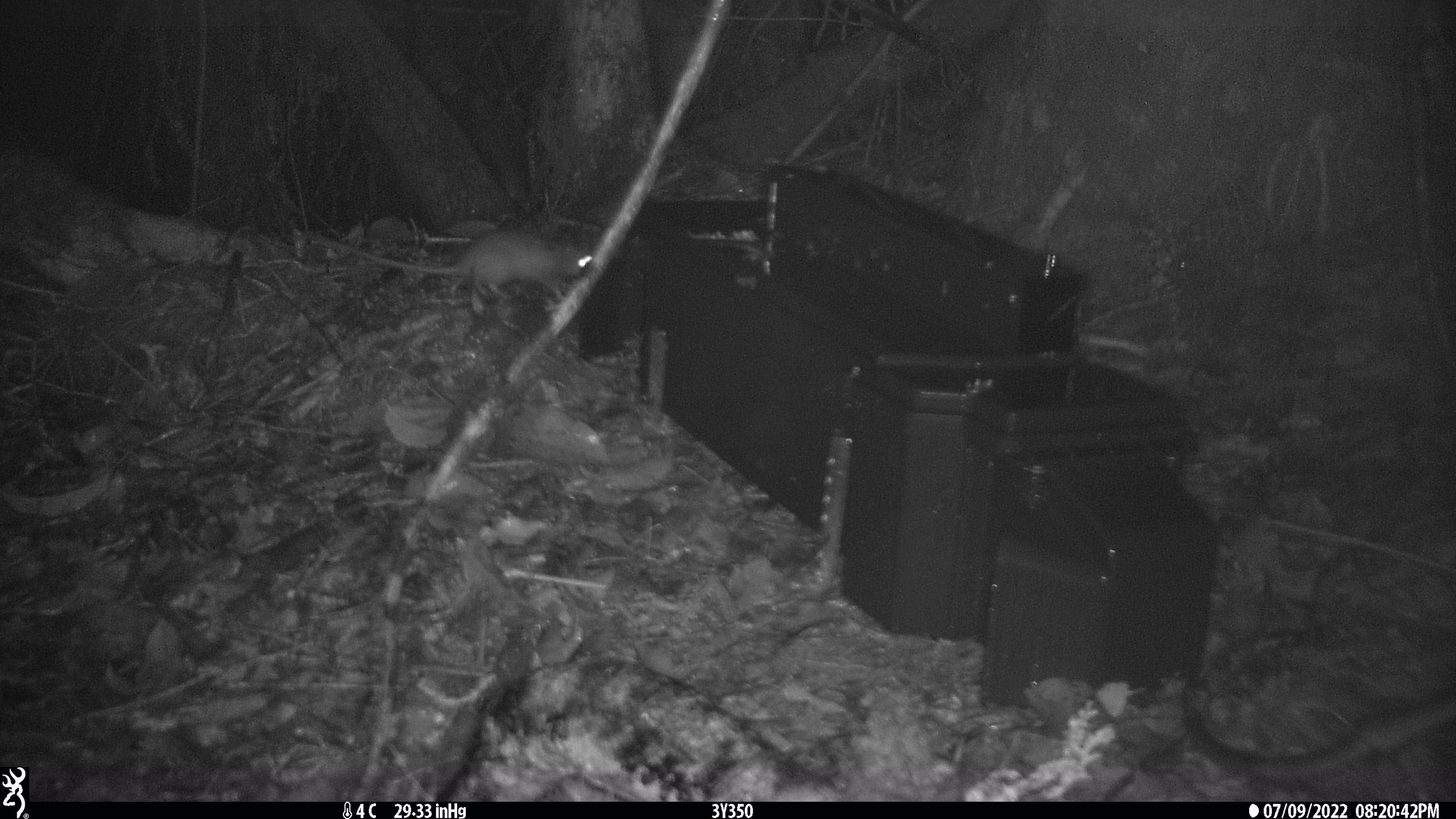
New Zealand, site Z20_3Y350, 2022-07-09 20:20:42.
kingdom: Animalia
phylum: Chordata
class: Mammalia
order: Rodentia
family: Muridae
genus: Rattus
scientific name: Rattus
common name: rat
Rat (Rattus).